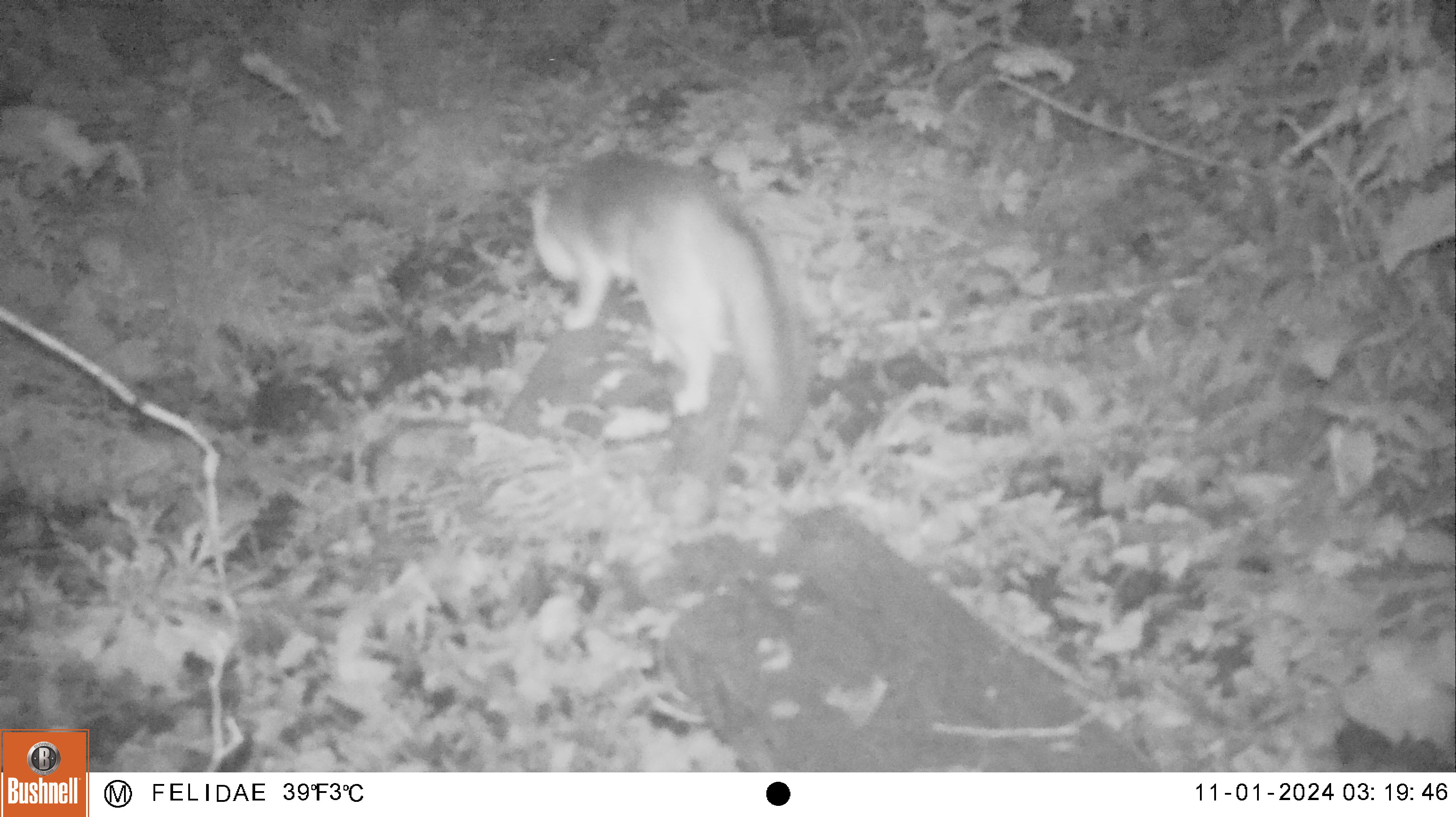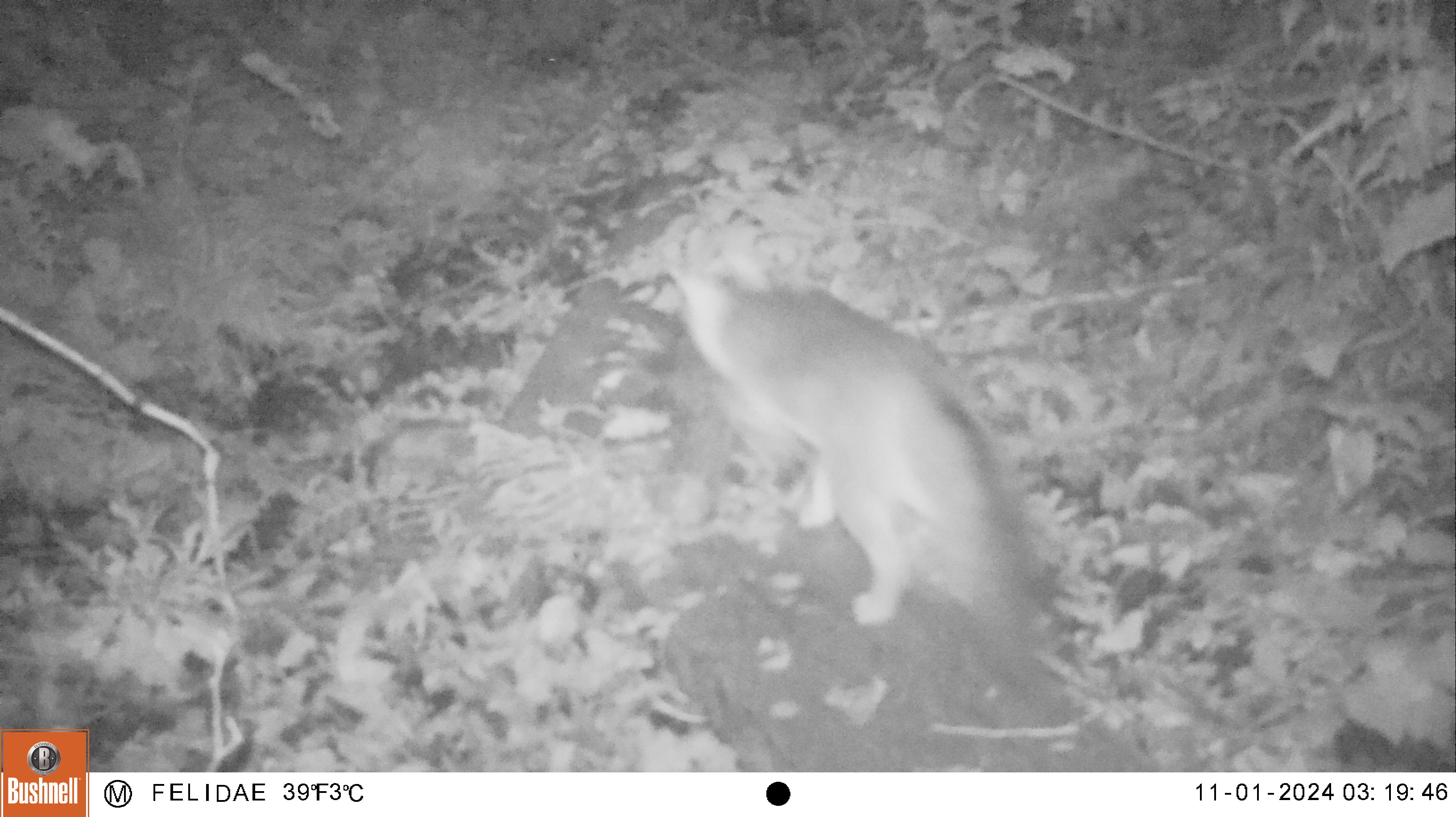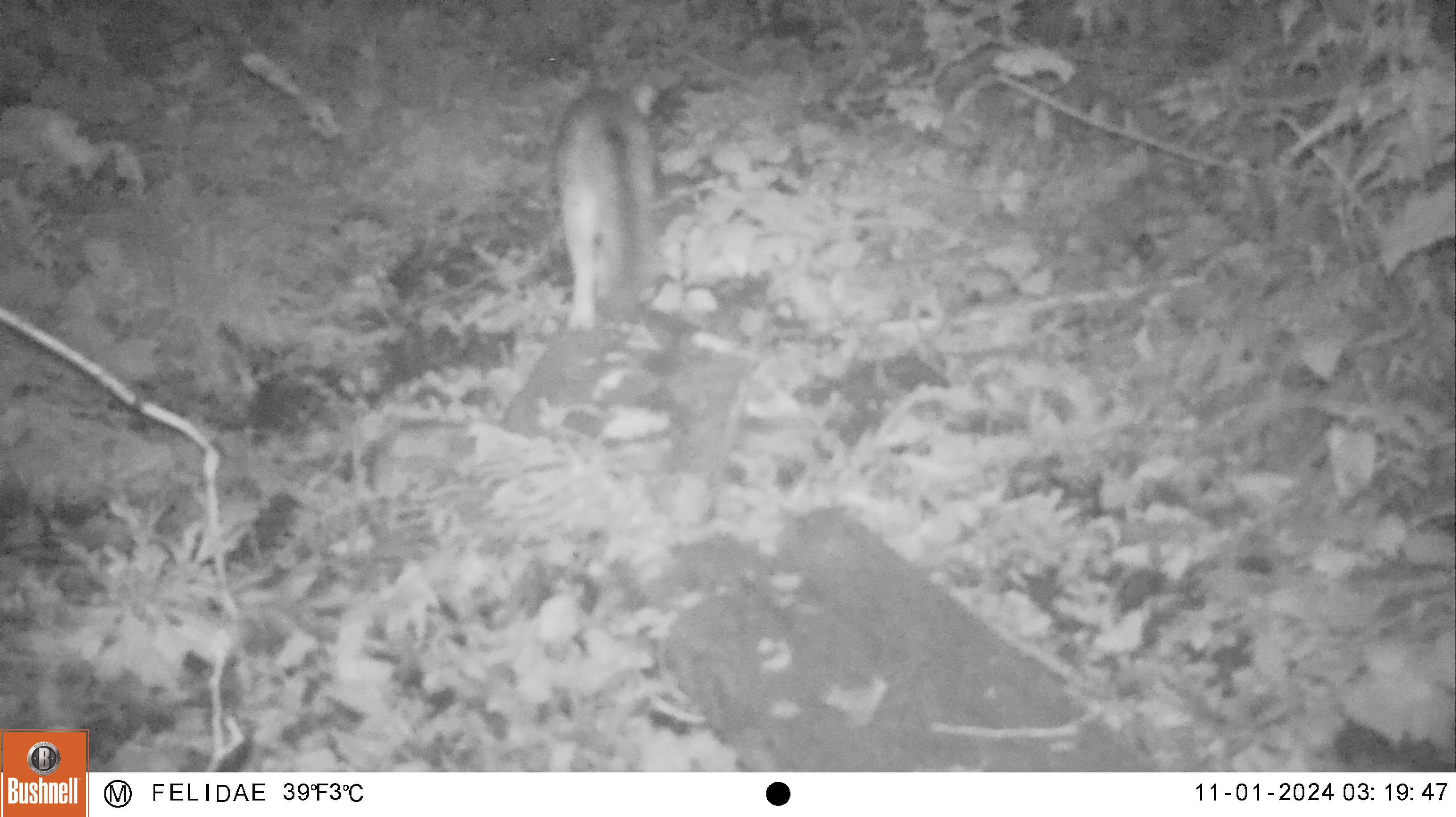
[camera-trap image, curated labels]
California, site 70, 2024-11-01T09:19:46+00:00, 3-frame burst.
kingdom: Animalia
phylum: Chordata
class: Mammalia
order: Carnivora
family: Canidae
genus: Urocyon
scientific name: Urocyon cinereoargenteus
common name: gray fox